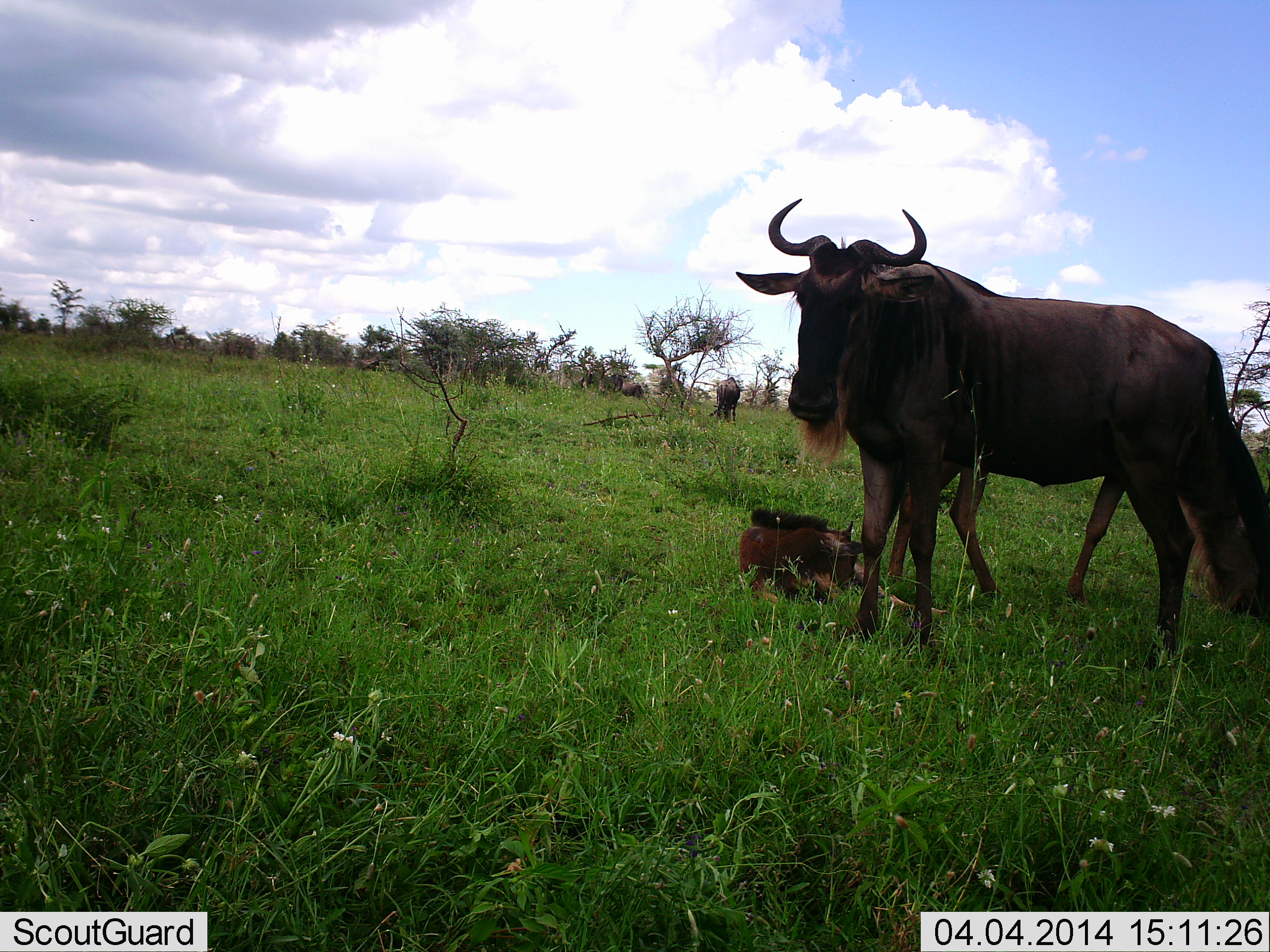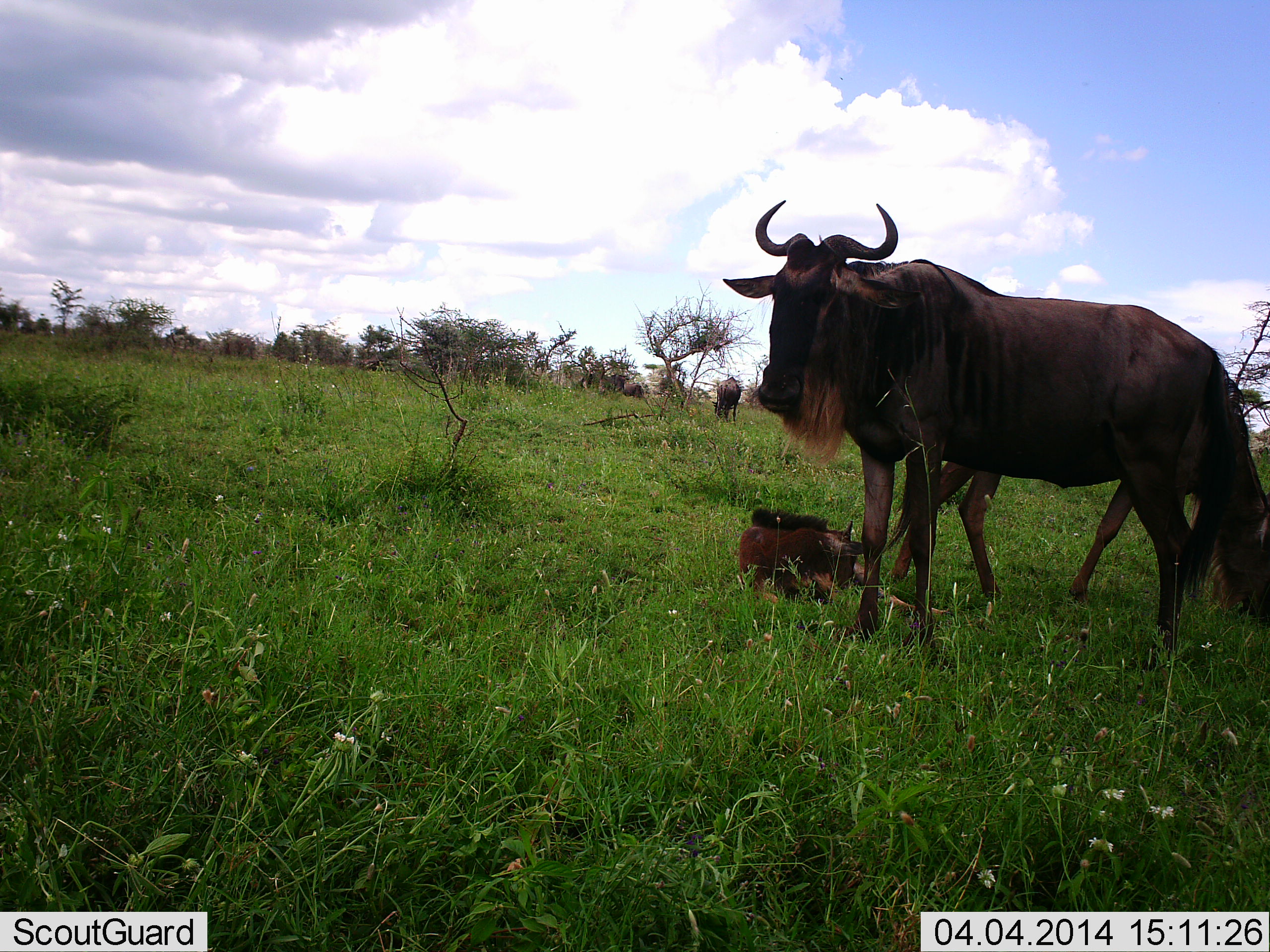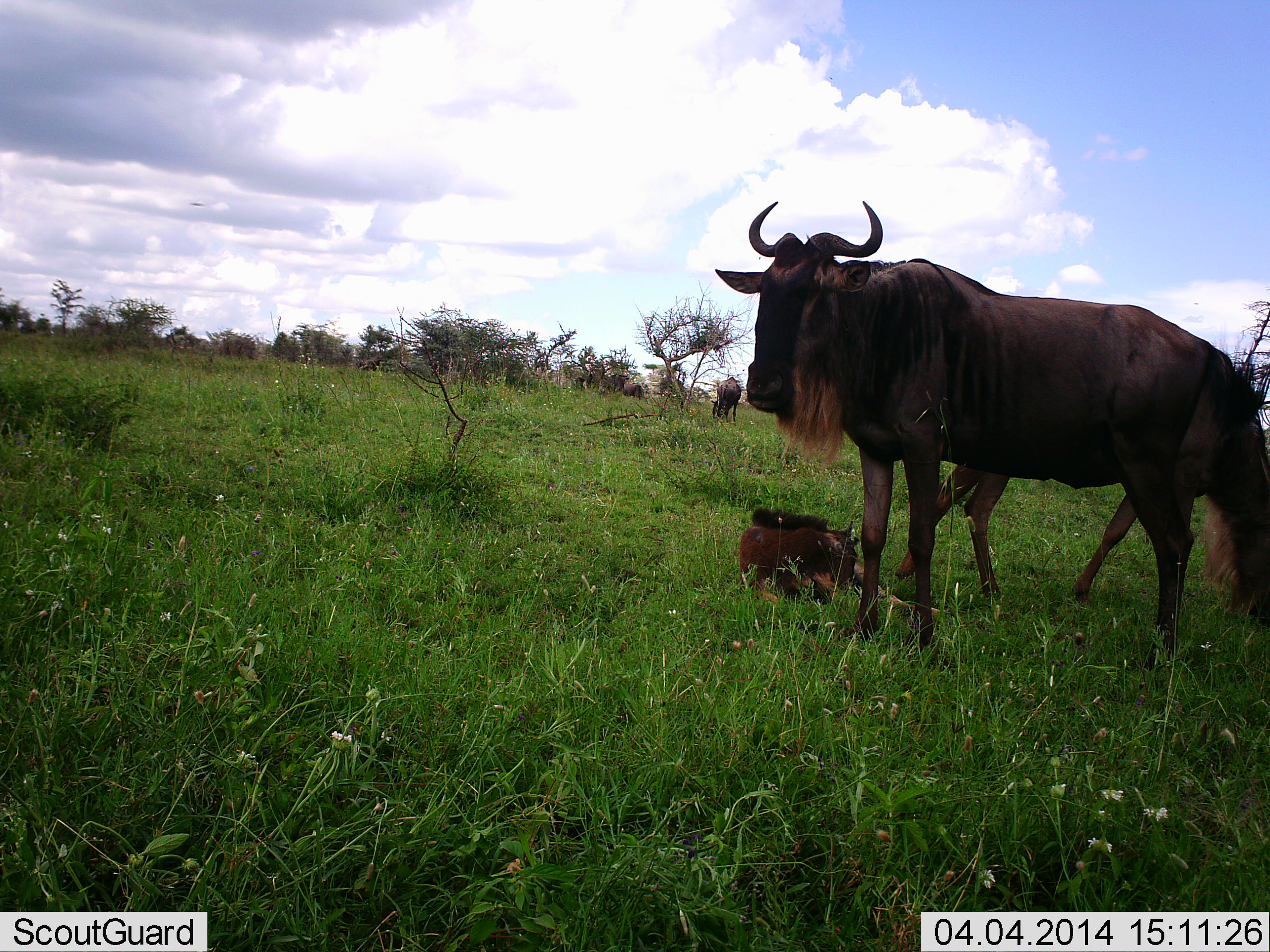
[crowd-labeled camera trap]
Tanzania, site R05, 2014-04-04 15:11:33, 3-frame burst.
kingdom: Animalia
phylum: Chordata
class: Mammalia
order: Artiodactyla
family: Bovidae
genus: Connochaetes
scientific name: Connochaetes taurinus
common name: blue wildebeest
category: wildebeest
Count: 3.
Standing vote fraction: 85%.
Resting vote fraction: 66%.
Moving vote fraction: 12%.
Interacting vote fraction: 2%.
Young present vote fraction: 53%.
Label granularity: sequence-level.